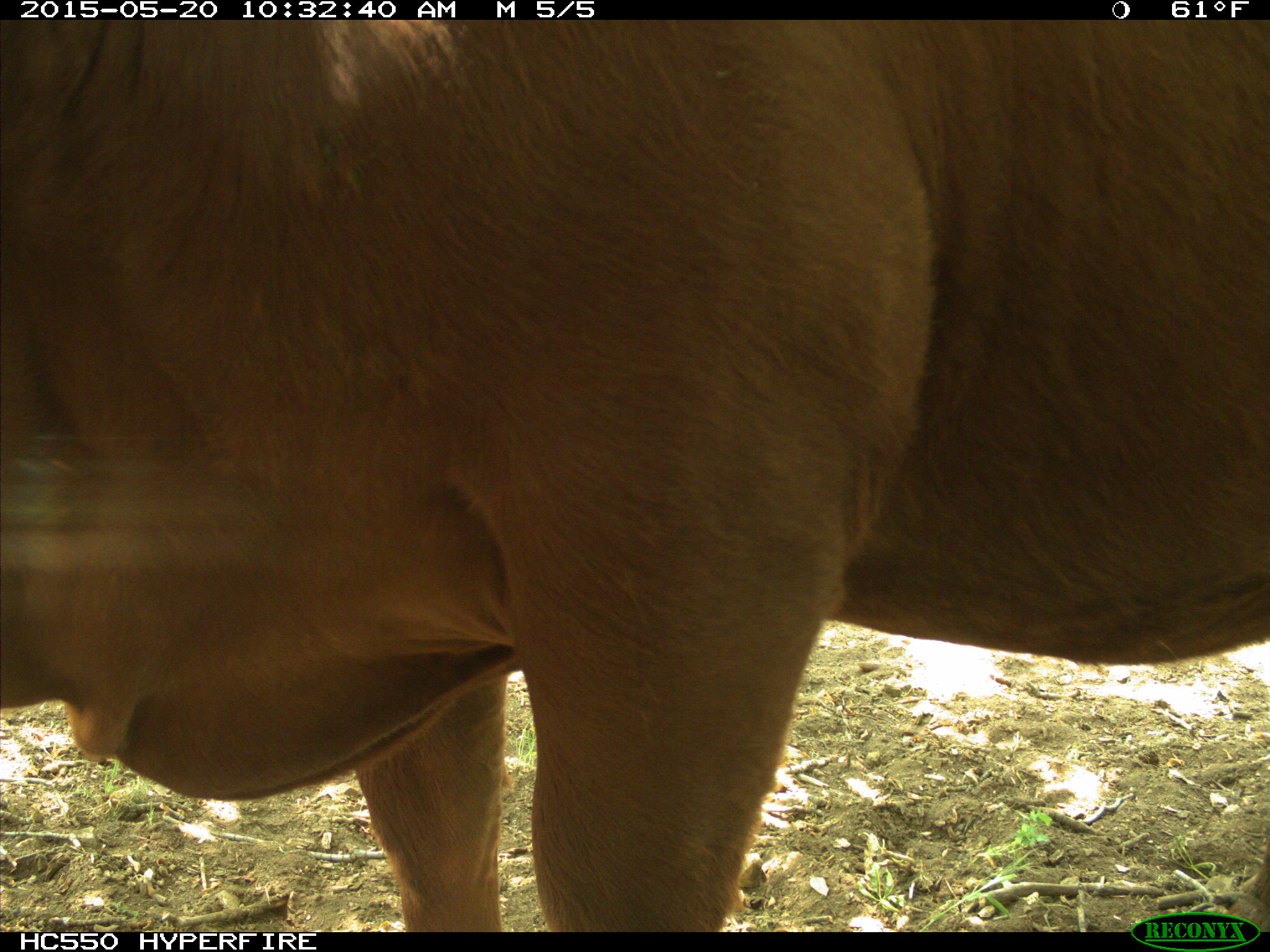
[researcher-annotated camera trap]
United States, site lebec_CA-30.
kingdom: Animalia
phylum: Chordata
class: Mammalia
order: Artiodactyla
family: Bovidae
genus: Bos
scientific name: Bos taurus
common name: domestic cow